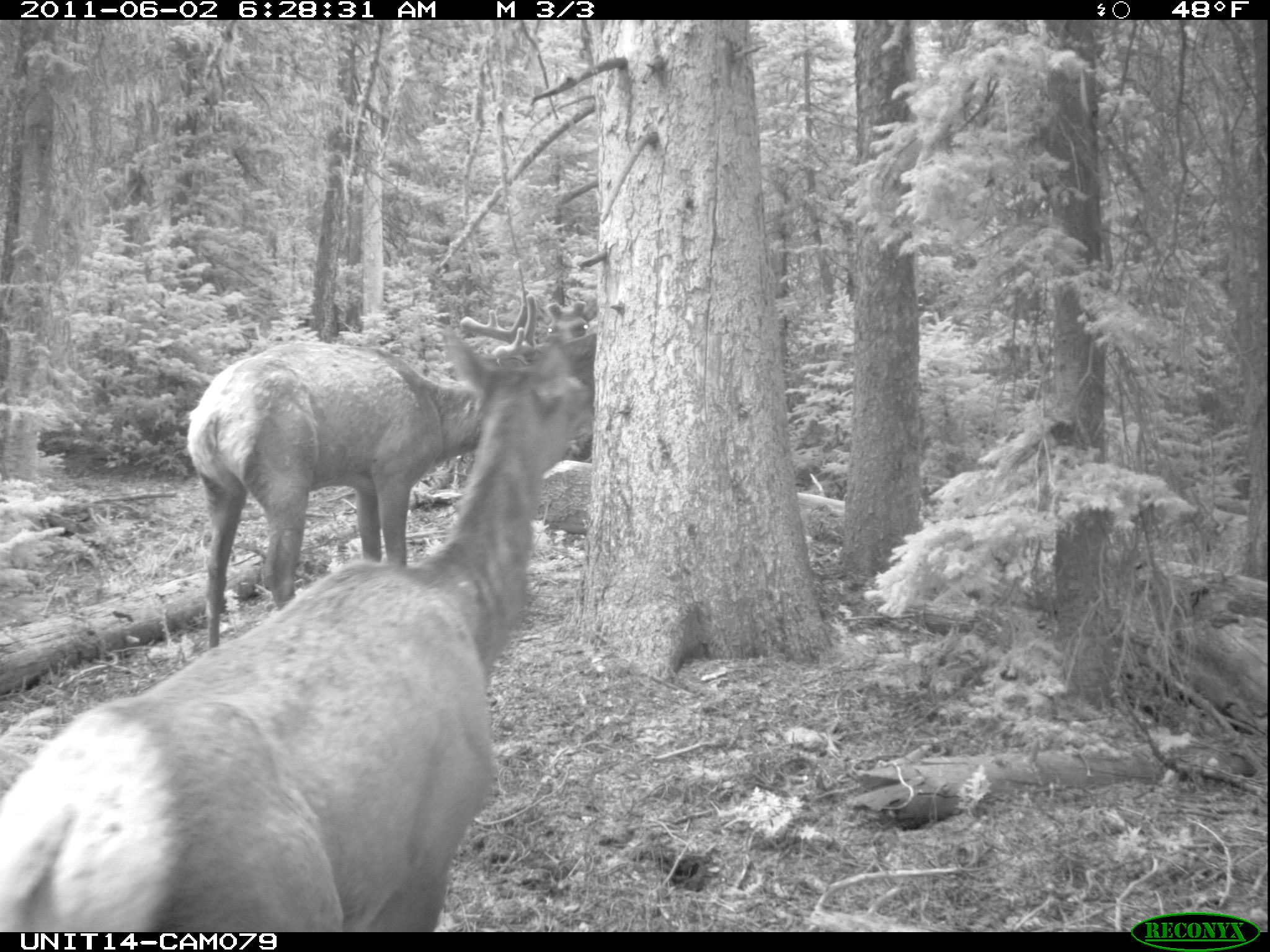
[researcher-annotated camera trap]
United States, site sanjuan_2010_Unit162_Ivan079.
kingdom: Animalia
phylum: Chordata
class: Mammalia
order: Artiodactyla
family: Cervidae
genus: Cervus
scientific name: Cervus elaphus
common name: red deer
Cervus elaphus (red deer).